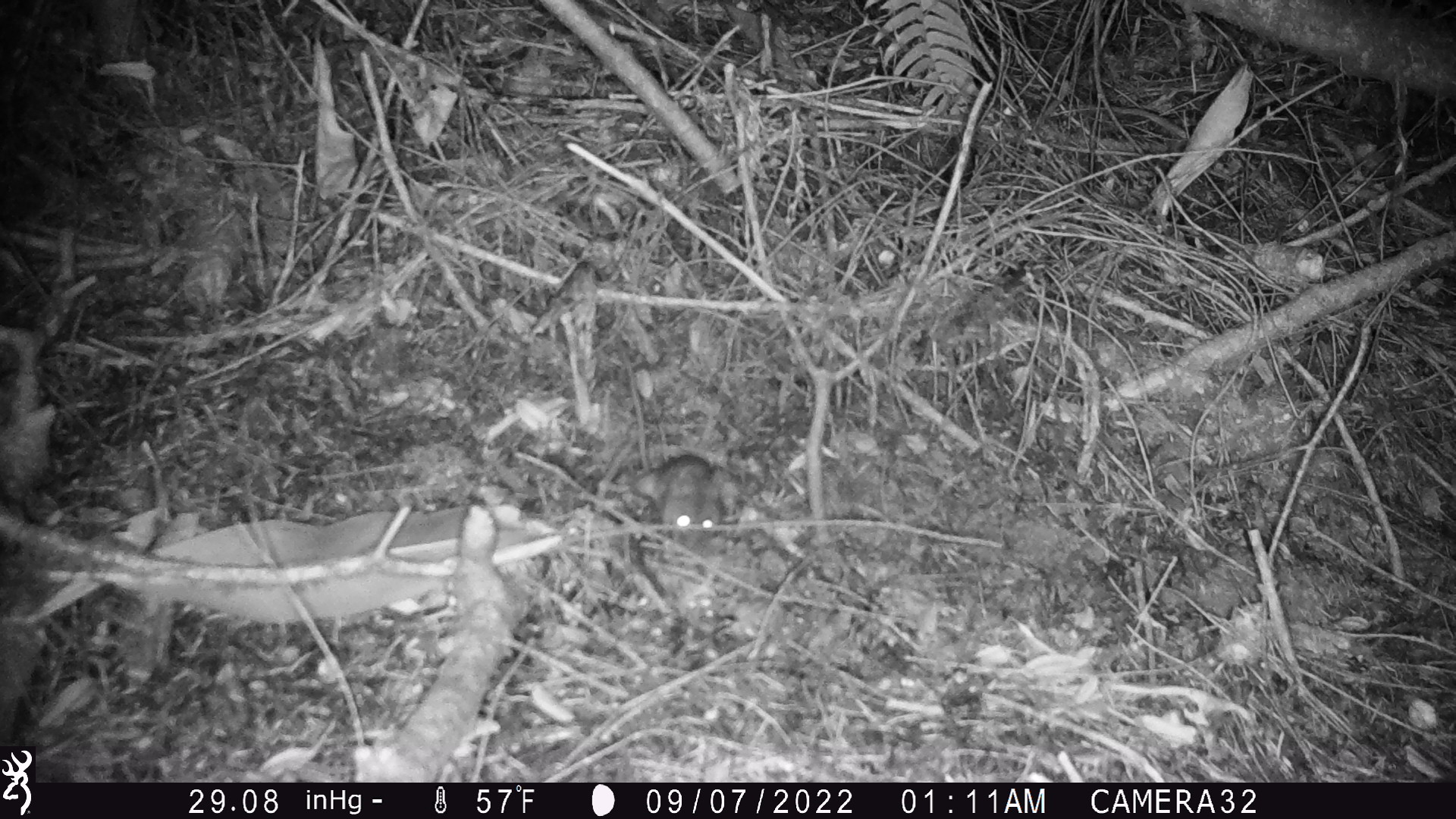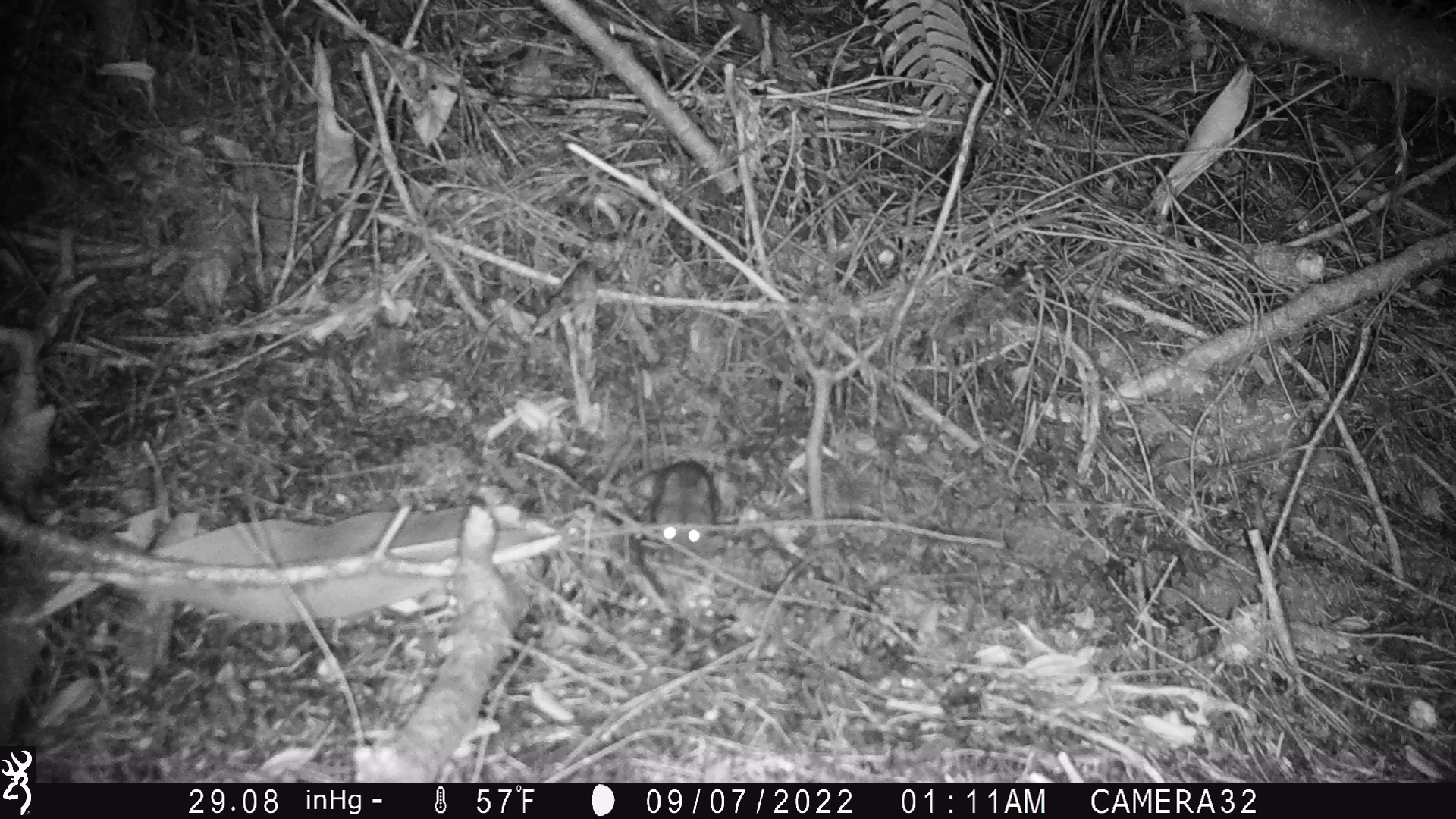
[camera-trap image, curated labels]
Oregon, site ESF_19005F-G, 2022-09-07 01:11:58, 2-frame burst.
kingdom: Animalia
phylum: Chordata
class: Mammalia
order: Rodentia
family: Cricetidae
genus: Neotoma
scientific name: Neotoma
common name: woodrats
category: neotoma species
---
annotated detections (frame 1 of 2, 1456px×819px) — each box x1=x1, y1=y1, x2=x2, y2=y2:
neotoma species: x1=633, y1=434, x2=743, y2=552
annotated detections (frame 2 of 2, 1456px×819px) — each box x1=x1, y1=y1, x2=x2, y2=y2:
neotoma species: x1=581, y1=439, x2=743, y2=566